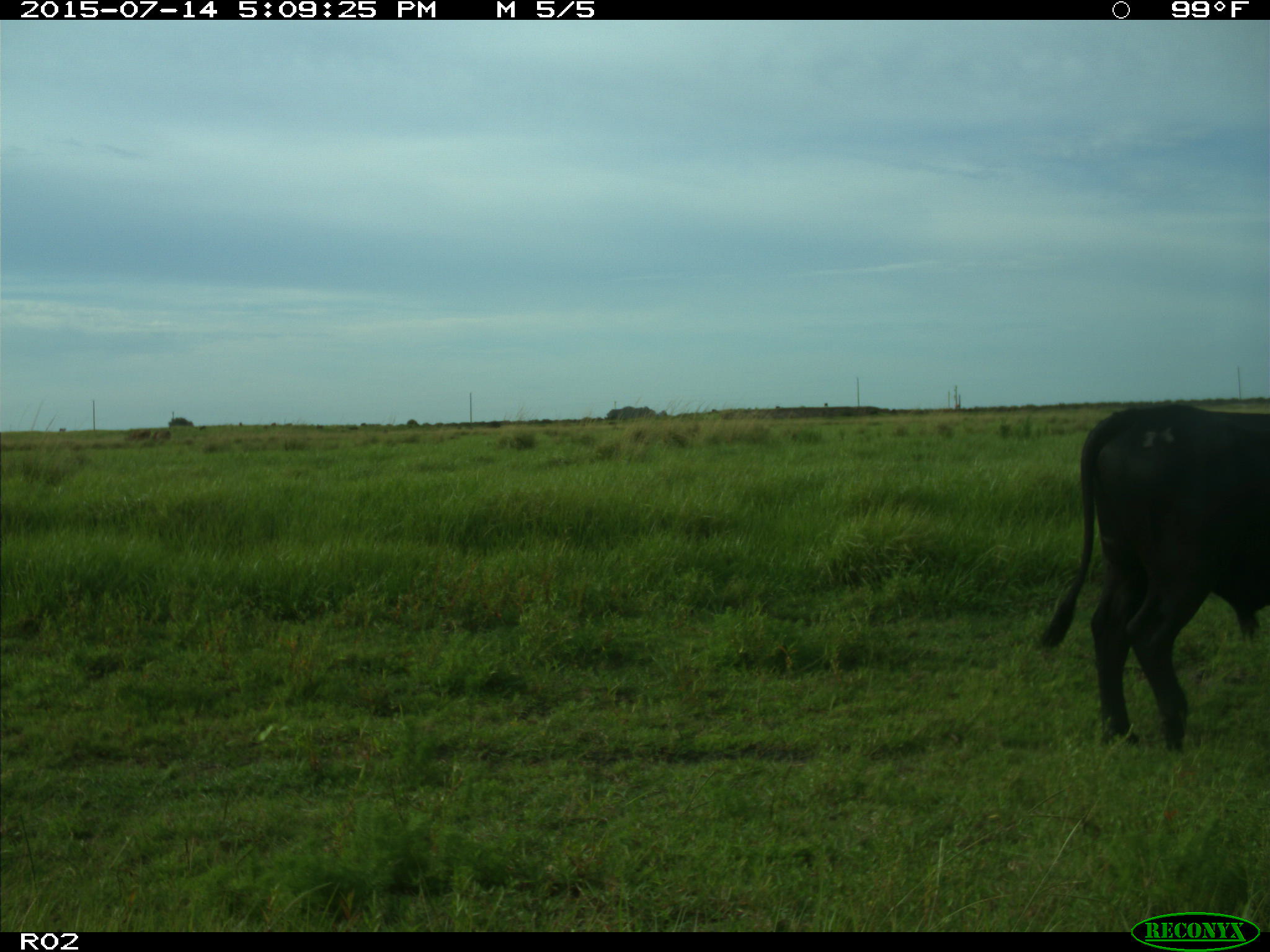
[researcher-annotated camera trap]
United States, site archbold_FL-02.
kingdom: Animalia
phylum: Chordata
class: Mammalia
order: Artiodactyla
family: Bovidae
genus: Bos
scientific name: Bos taurus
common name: domestic cow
Bos taurus (domestic cow).